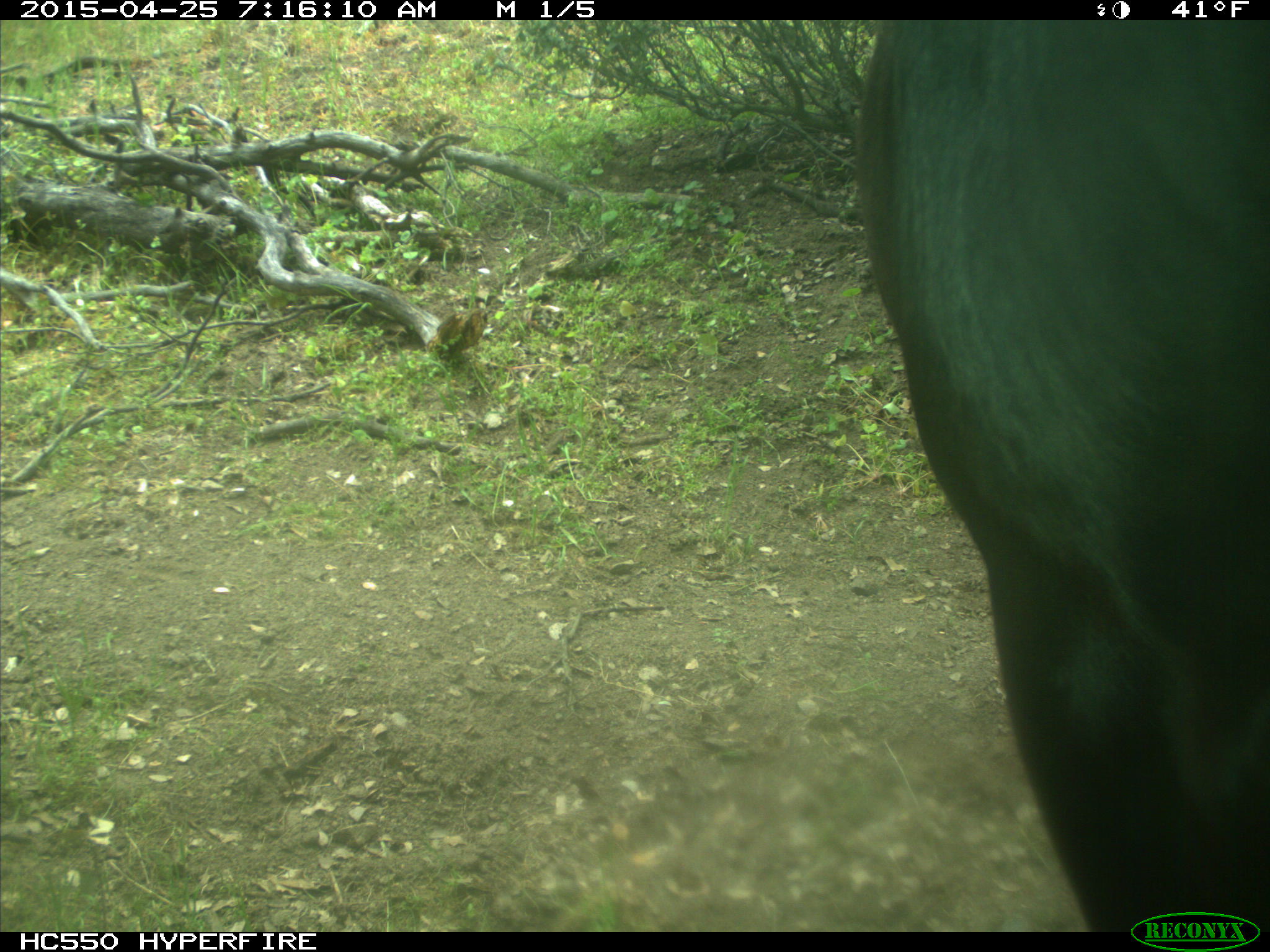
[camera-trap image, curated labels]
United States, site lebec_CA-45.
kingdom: Animalia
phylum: Chordata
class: Mammalia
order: Artiodactyla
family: Bovidae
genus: Bos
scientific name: Bos taurus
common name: domestic cow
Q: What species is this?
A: Bos taurus (domestic cow).